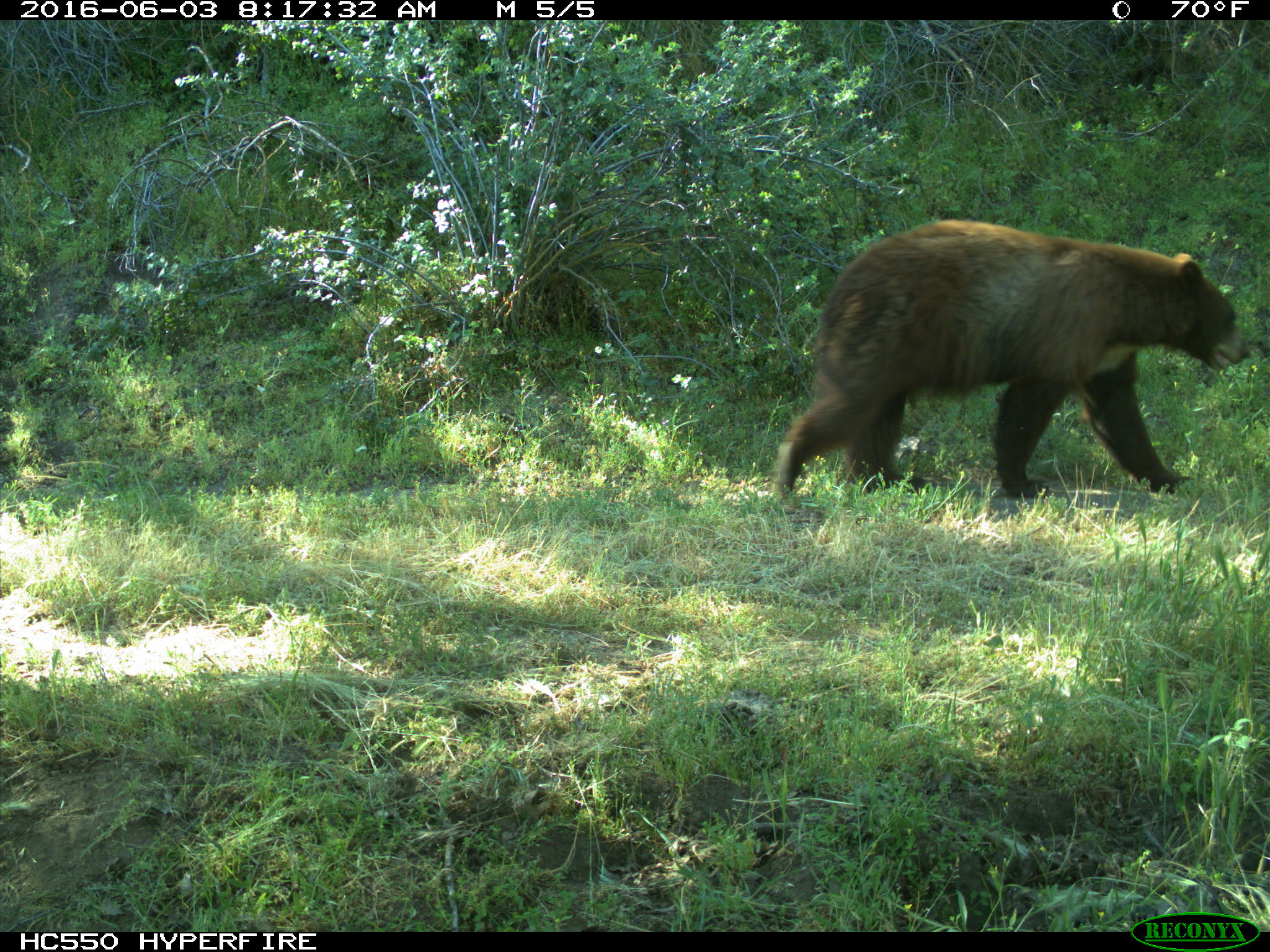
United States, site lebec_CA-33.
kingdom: Animalia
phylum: Chordata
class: Mammalia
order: Carnivora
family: Ursidae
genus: Ursus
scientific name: Ursus americanus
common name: american black bear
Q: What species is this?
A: Ursus americanus (american black bear).